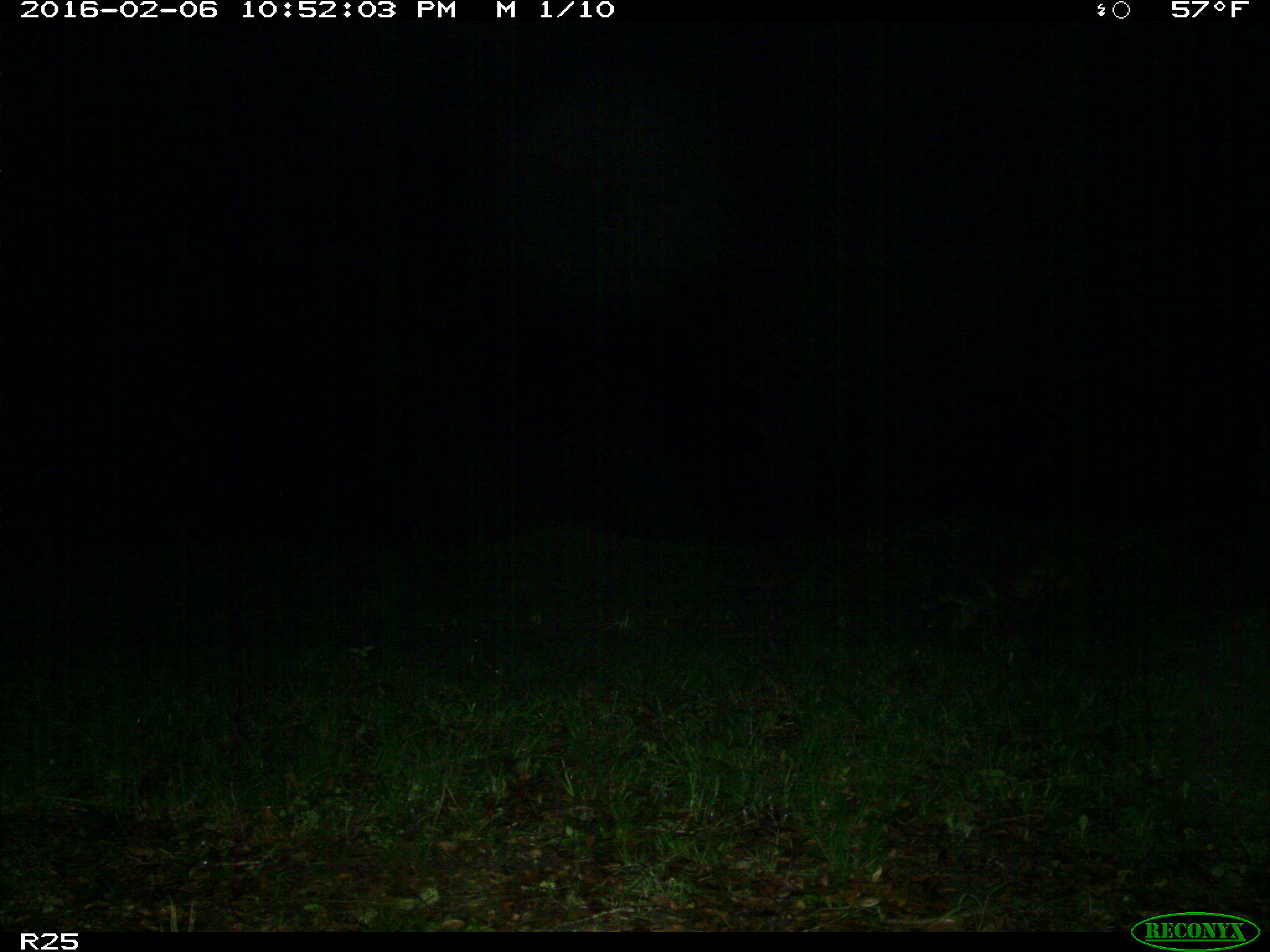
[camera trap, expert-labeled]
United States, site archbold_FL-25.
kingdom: Animalia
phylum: Chordata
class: Mammalia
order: Carnivora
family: Procyonidae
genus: Procyon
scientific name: Procyon lotor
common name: common raccoon